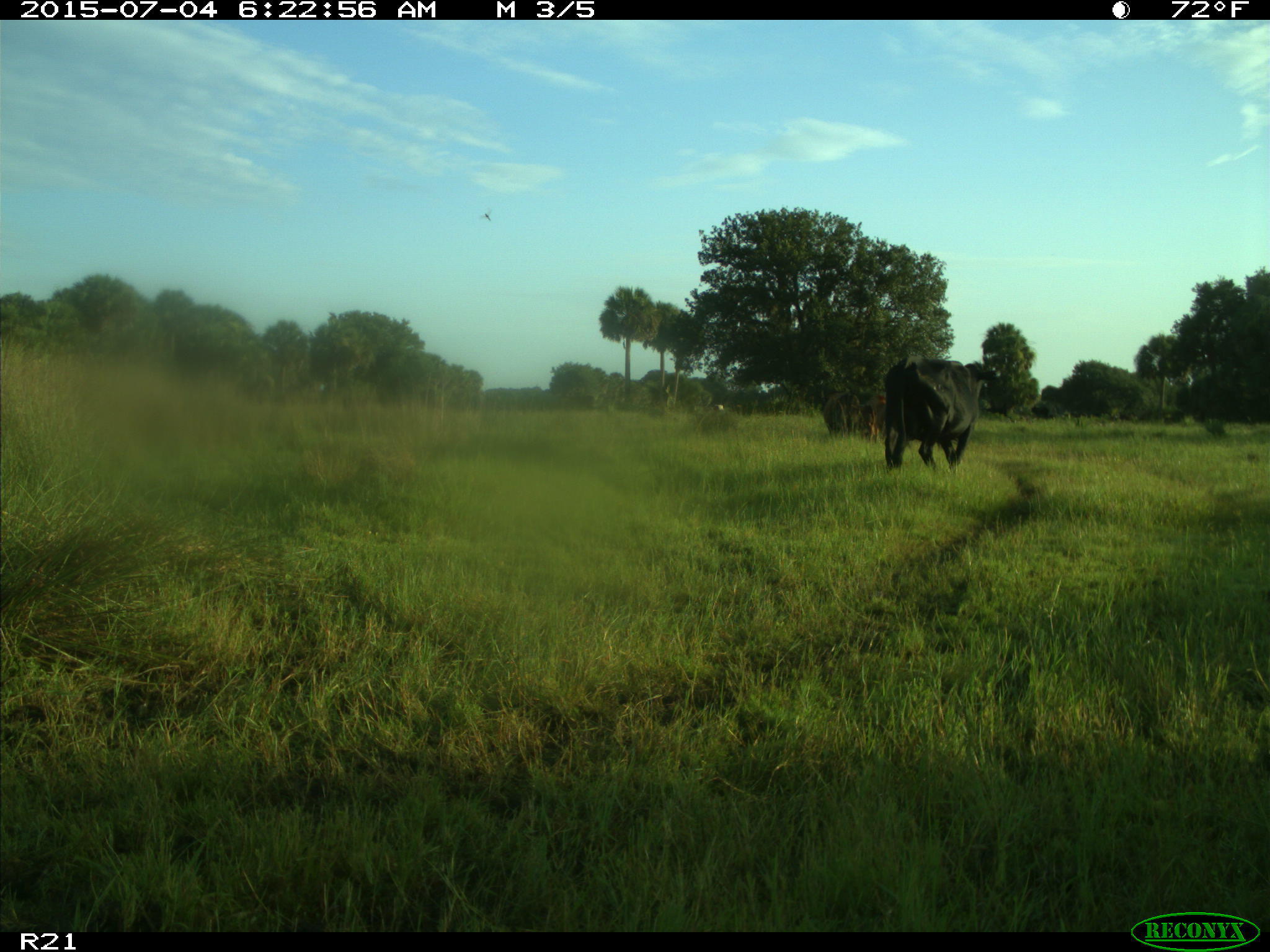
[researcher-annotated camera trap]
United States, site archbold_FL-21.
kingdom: Animalia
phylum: Chordata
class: Mammalia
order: Artiodactyla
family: Bovidae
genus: Bos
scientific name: Bos taurus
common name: domestic cow